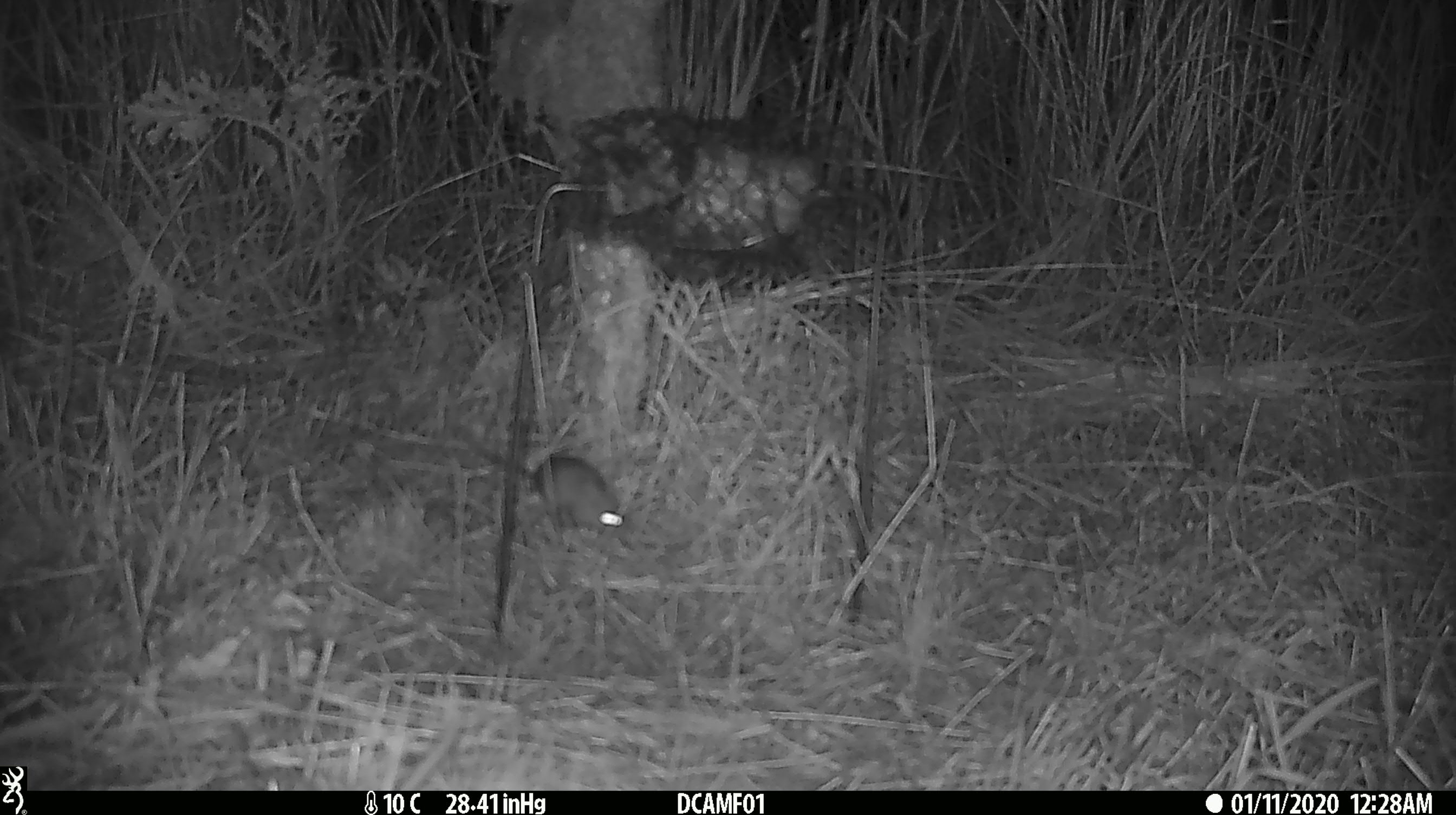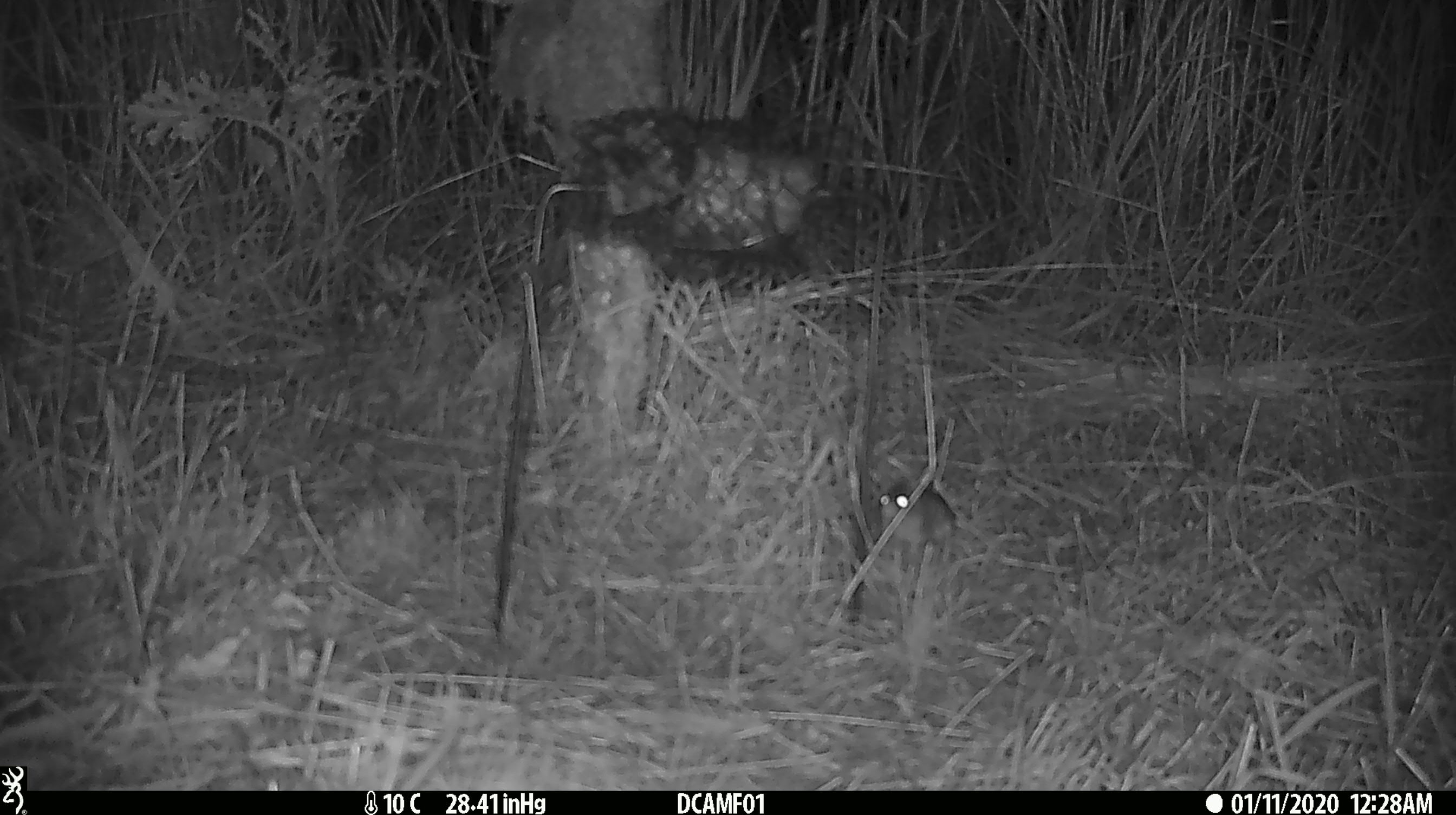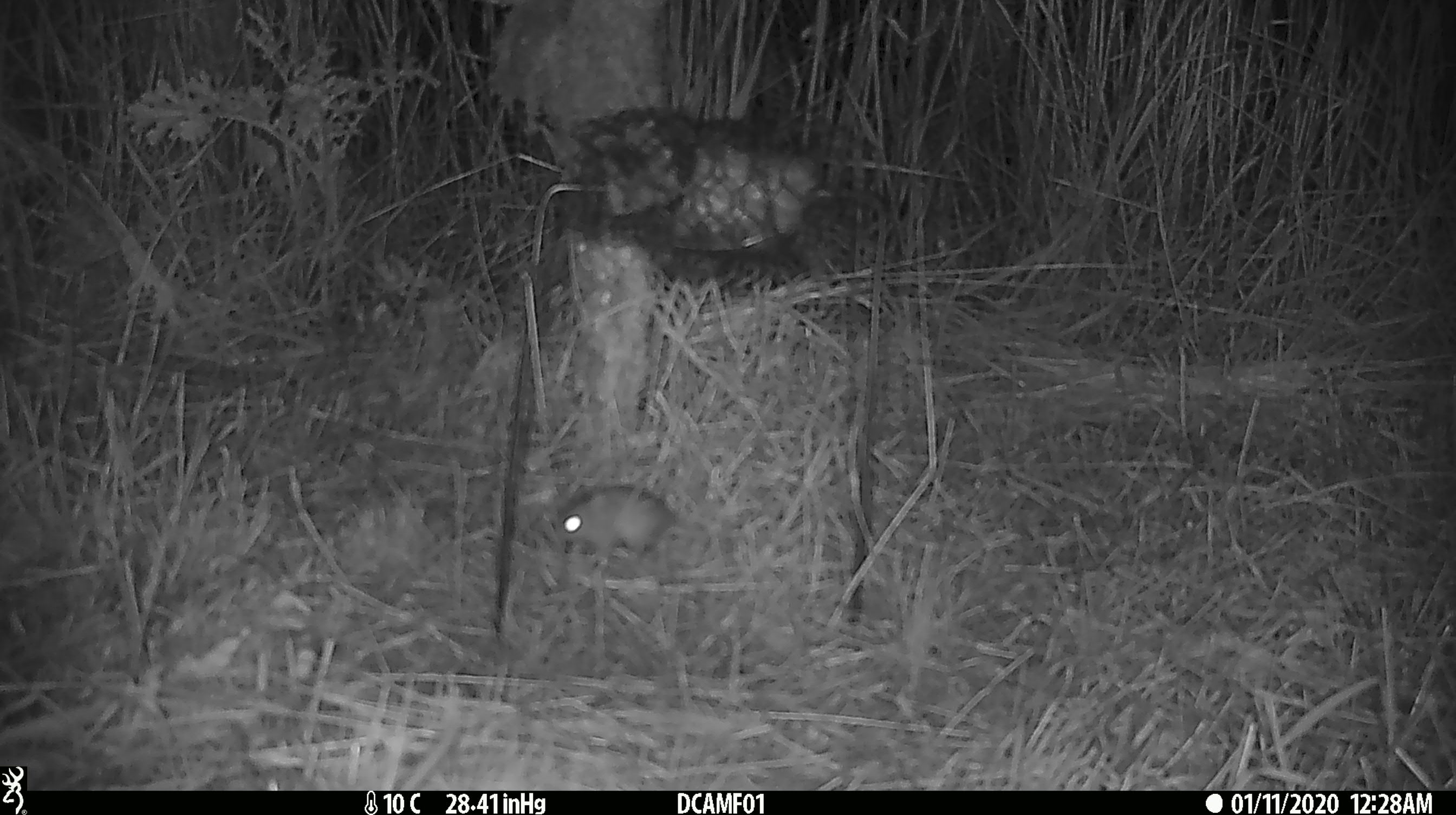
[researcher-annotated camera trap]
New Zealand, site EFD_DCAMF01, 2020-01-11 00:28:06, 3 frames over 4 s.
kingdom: Animalia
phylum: Chordata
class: Mammalia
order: Rodentia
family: Muridae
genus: Mus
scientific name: Mus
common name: mouse